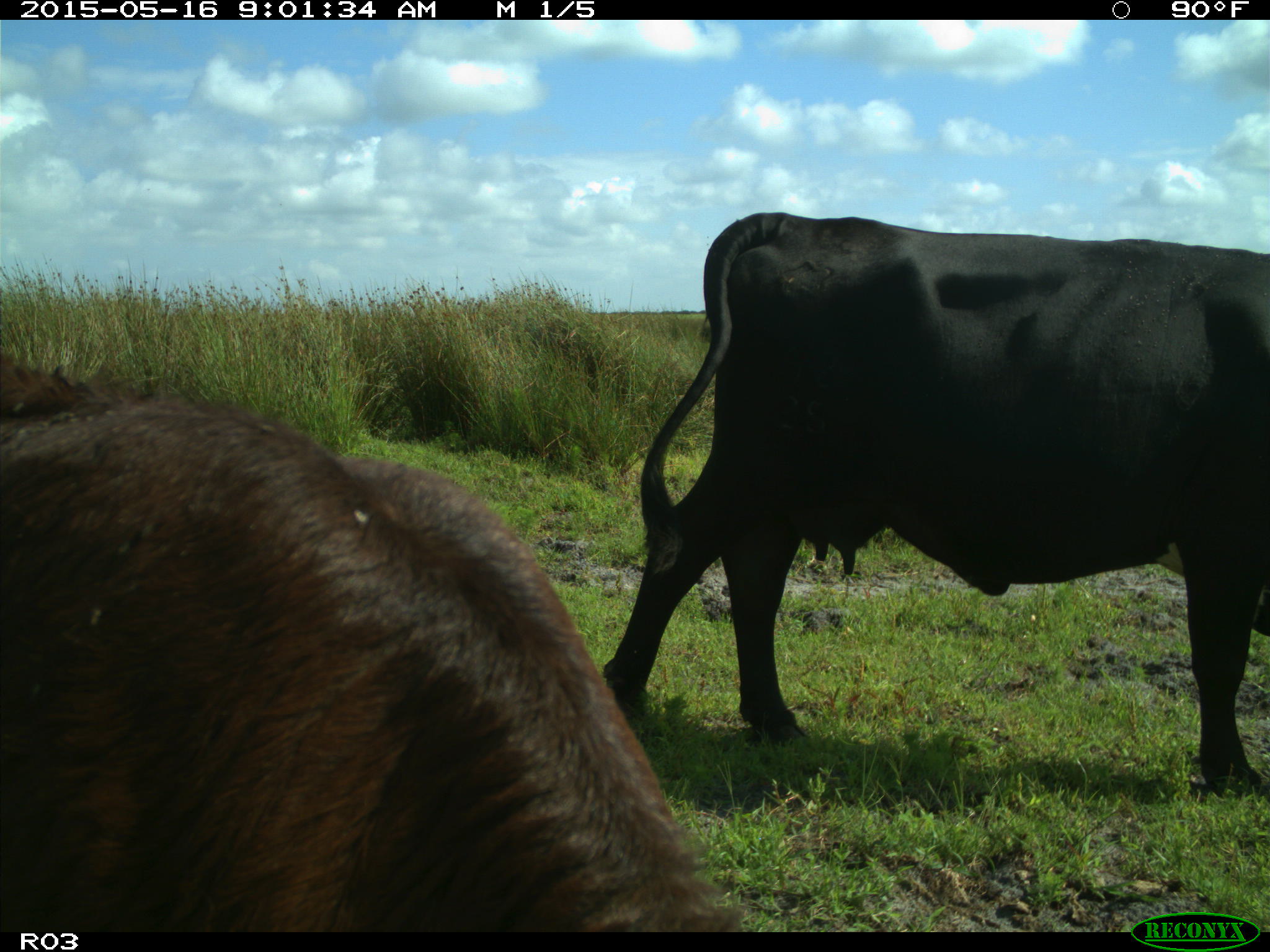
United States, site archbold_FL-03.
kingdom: Animalia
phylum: Chordata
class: Mammalia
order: Artiodactyla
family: Bovidae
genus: Bos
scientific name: Bos taurus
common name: domestic cow